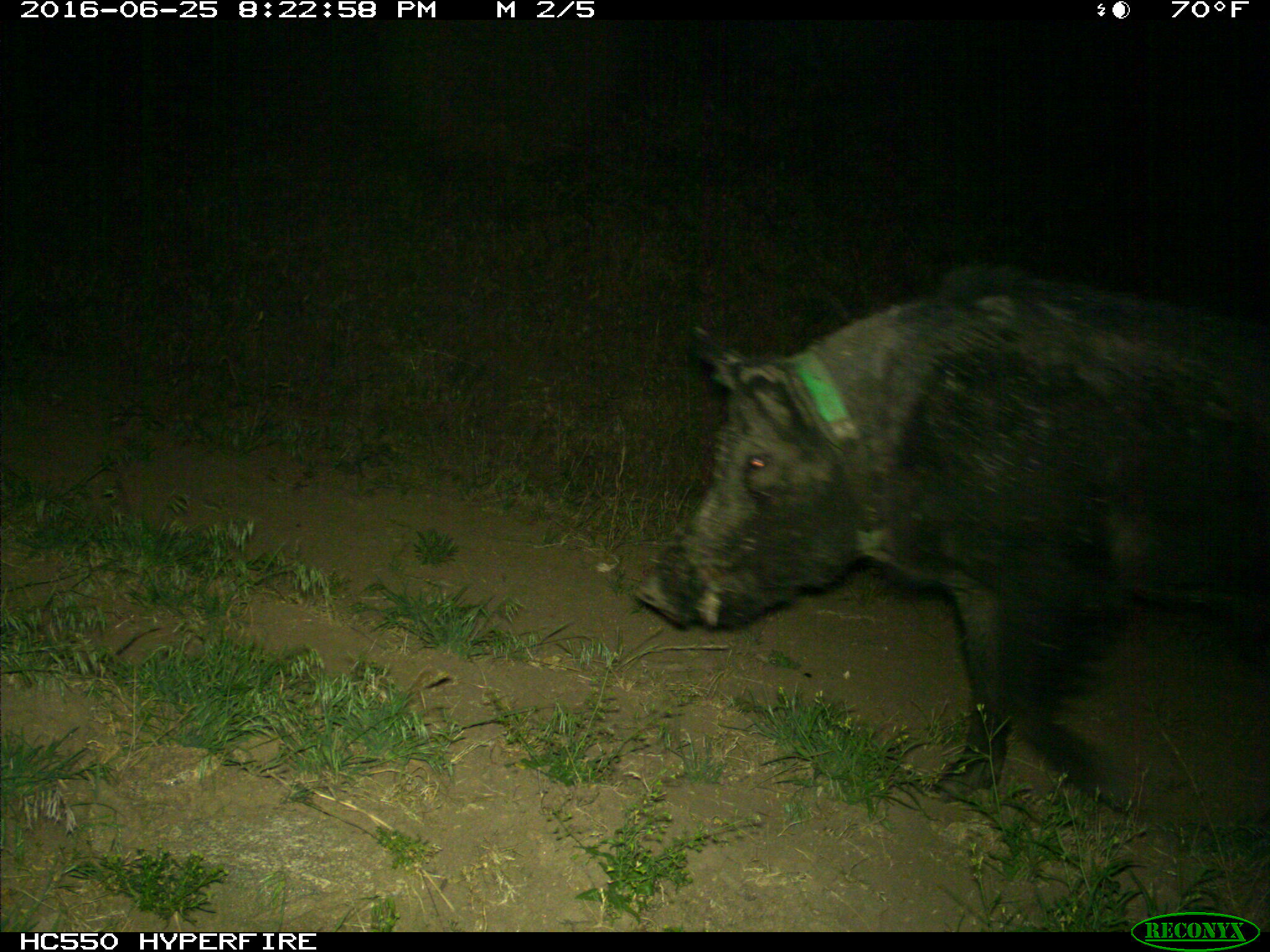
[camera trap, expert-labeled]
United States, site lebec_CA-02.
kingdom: Animalia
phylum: Chordata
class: Mammalia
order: Artiodactyla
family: Suidae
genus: Sus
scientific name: Sus scrofa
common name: wild boar